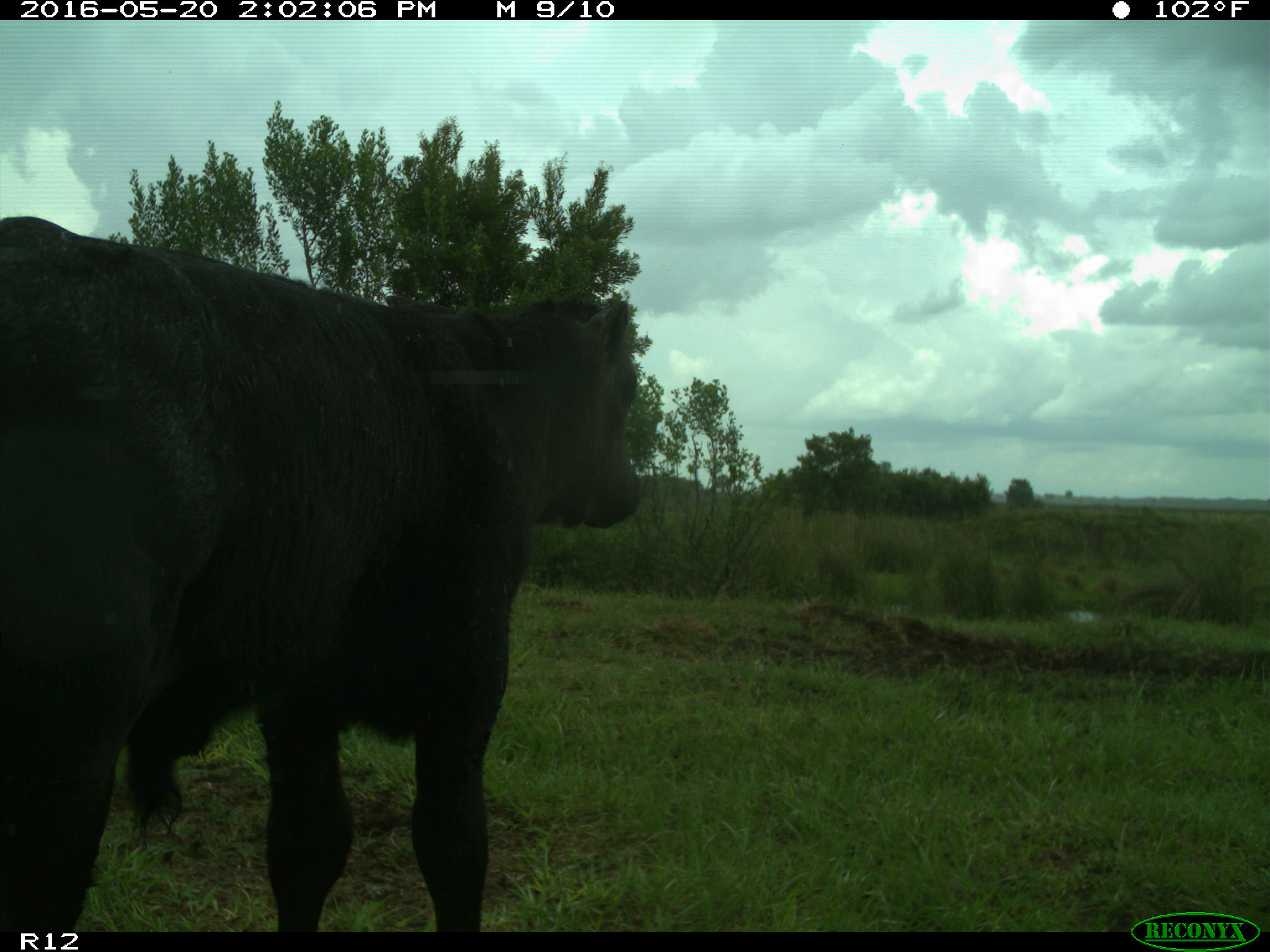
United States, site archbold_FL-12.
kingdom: Animalia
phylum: Chordata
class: Mammalia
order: Artiodactyla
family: Bovidae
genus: Bos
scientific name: Bos taurus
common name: domestic cow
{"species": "Bos taurus (domestic cow)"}